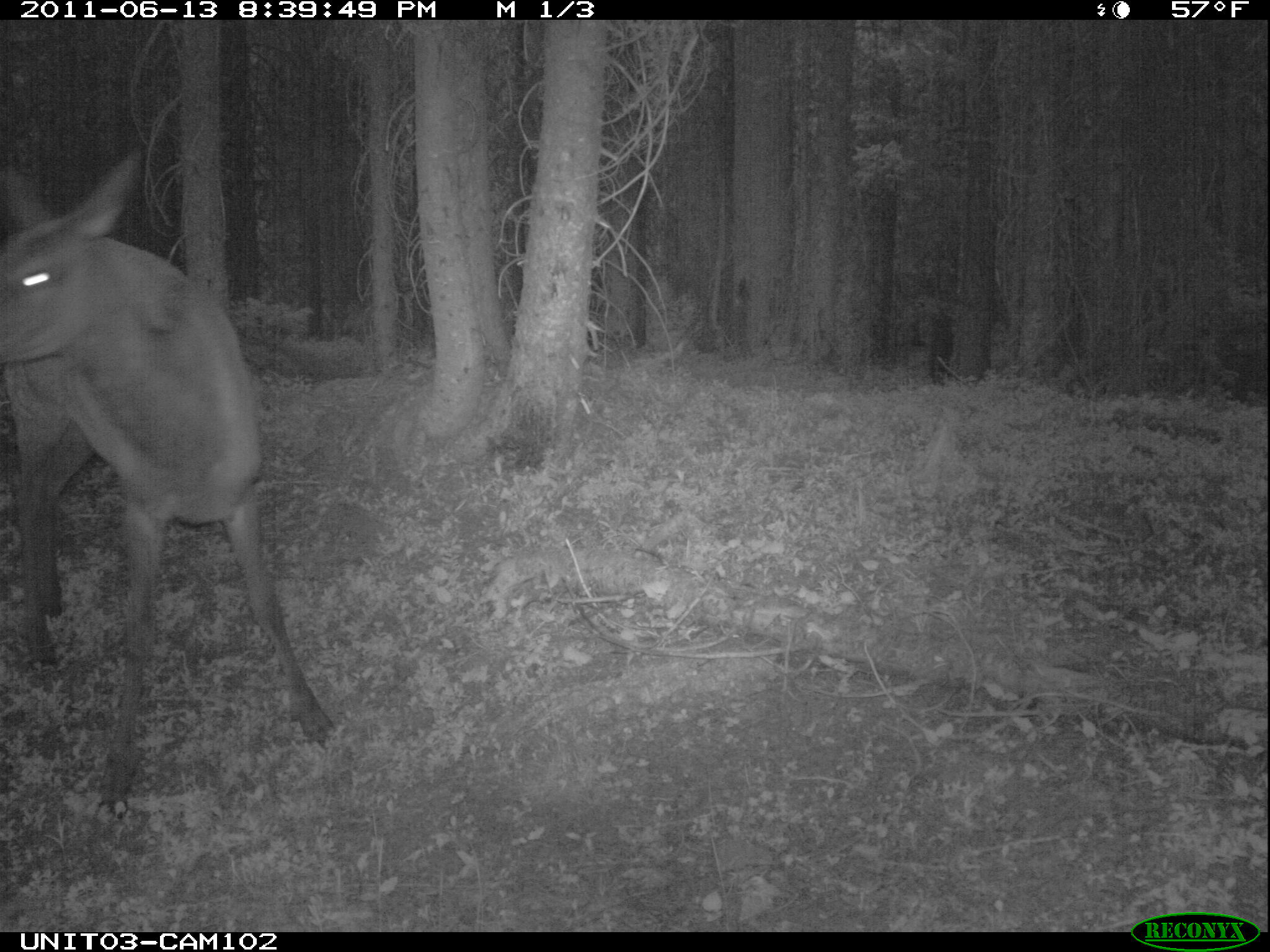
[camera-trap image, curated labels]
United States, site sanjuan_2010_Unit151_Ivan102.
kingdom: Animalia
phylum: Chordata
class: Mammalia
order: Artiodactyla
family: Cervidae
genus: Cervus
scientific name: Cervus elaphus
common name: red deer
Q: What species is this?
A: Cervus elaphus (red deer).